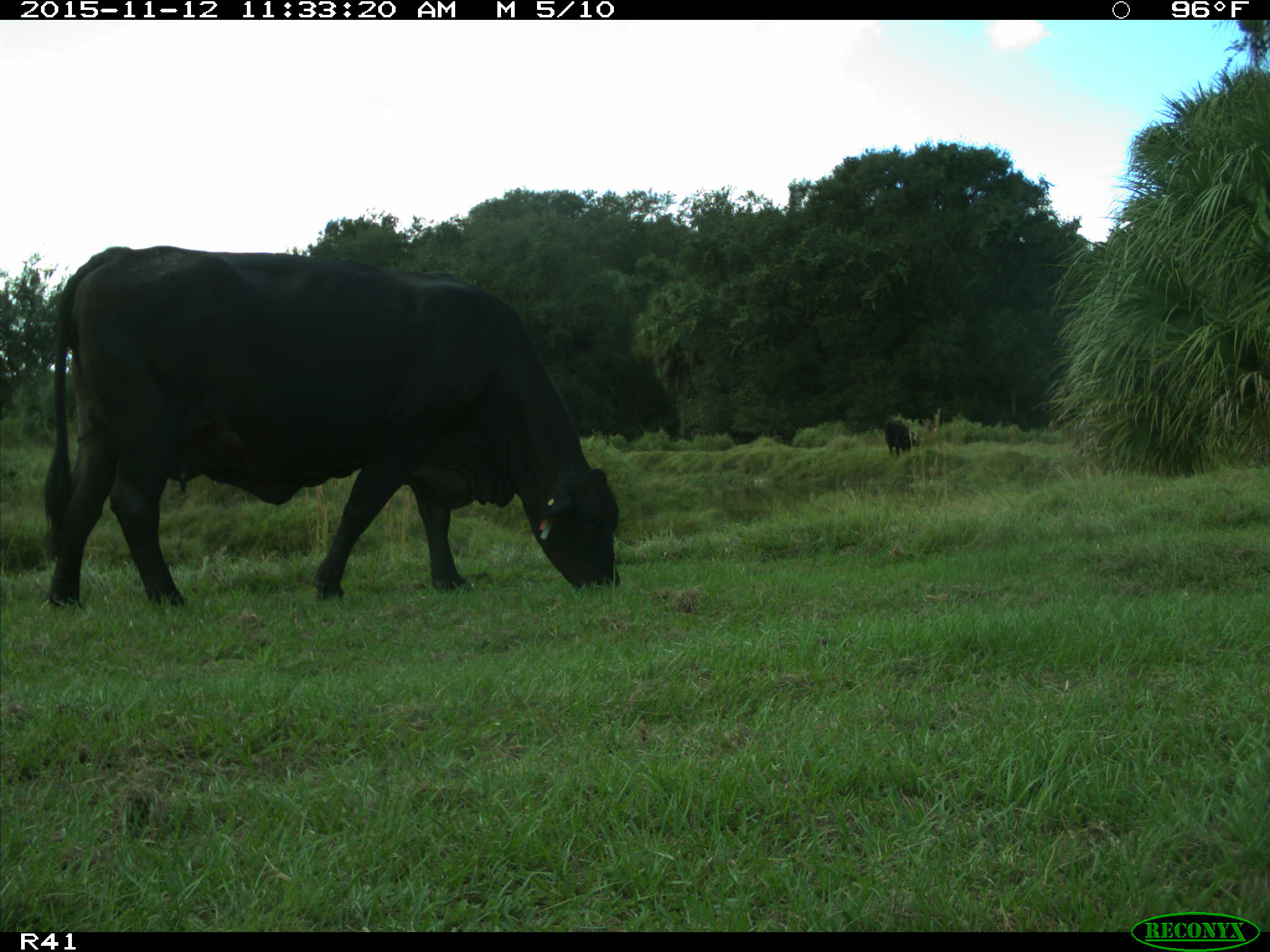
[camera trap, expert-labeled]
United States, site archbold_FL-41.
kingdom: Animalia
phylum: Chordata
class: Mammalia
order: Artiodactyla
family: Bovidae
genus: Bos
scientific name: Bos taurus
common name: domestic cow